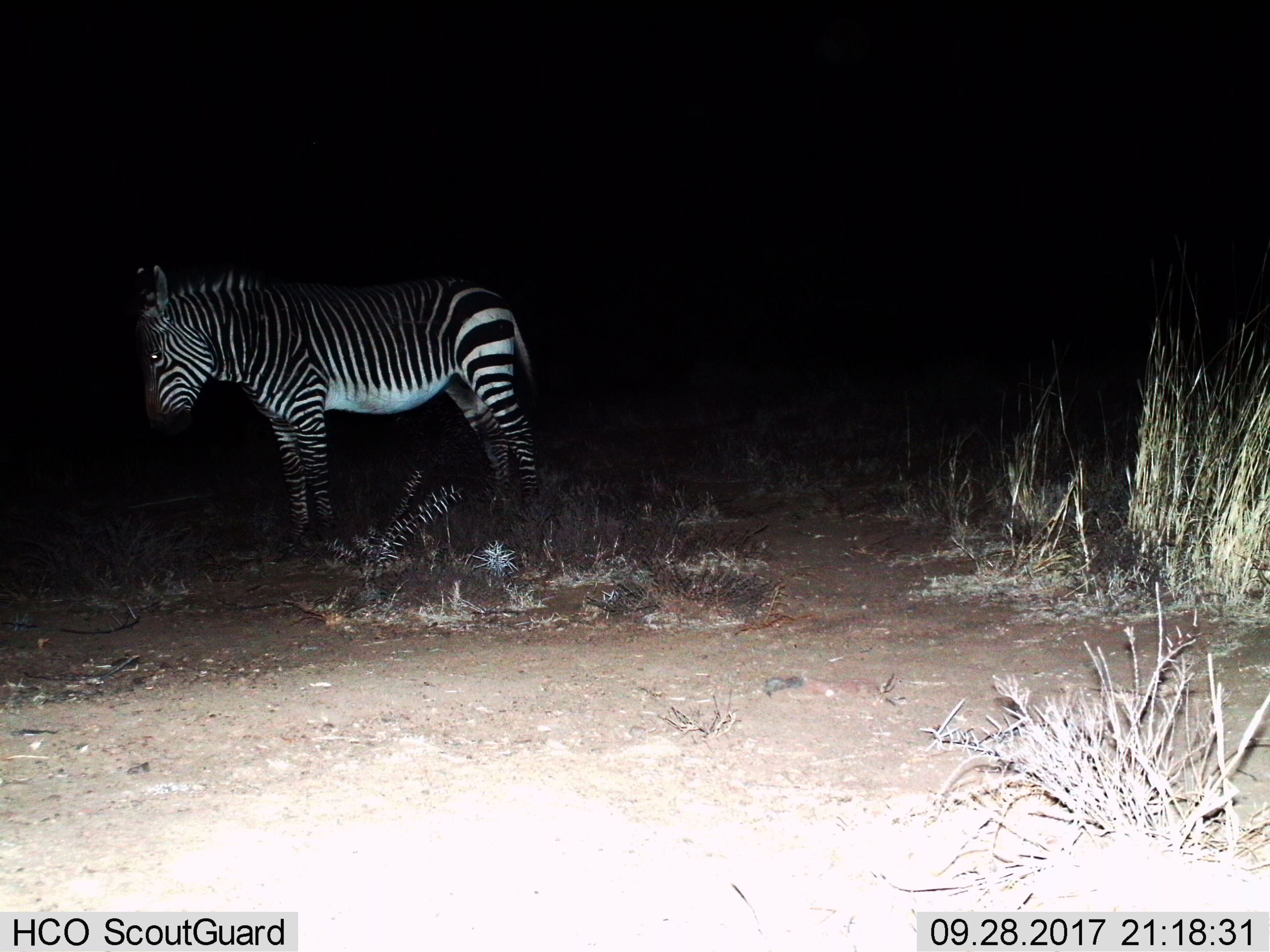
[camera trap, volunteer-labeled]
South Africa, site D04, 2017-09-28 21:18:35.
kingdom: Animalia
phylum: Chordata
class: Mammalia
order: Perissodactyla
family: Equidae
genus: Equus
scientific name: Equus zebra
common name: mountain zebra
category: zebramountain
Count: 1.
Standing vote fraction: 100%.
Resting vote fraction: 0%.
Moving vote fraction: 0%.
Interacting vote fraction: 0%.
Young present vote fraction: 0%.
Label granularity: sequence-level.